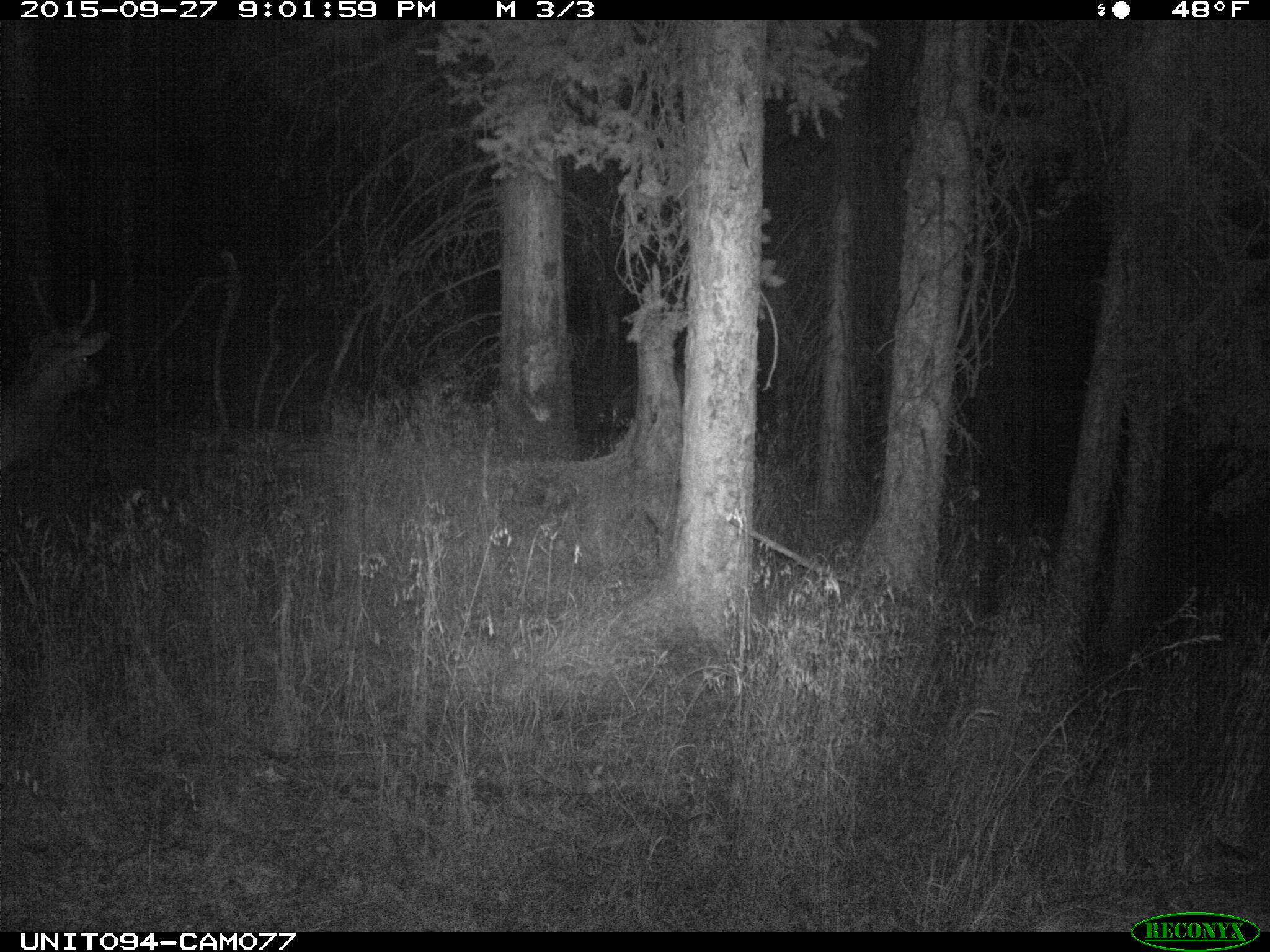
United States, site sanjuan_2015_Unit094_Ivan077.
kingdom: Animalia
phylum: Chordata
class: Mammalia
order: Artiodactyla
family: Cervidae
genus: Cervus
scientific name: Cervus elaphus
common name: red deer